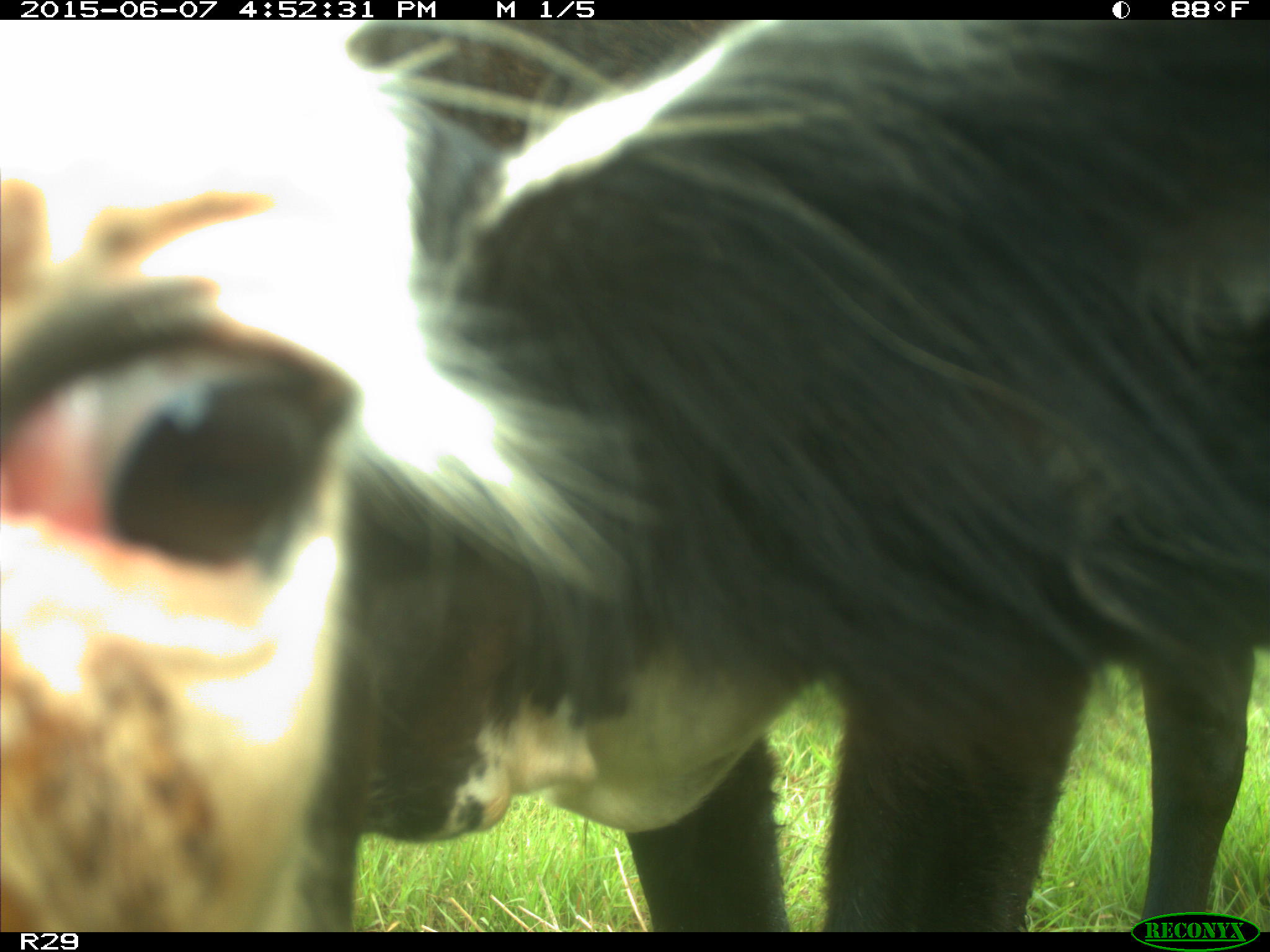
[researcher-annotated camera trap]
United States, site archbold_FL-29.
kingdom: Animalia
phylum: Chordata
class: Mammalia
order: Artiodactyla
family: Bovidae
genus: Bos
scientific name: Bos taurus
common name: domestic cow